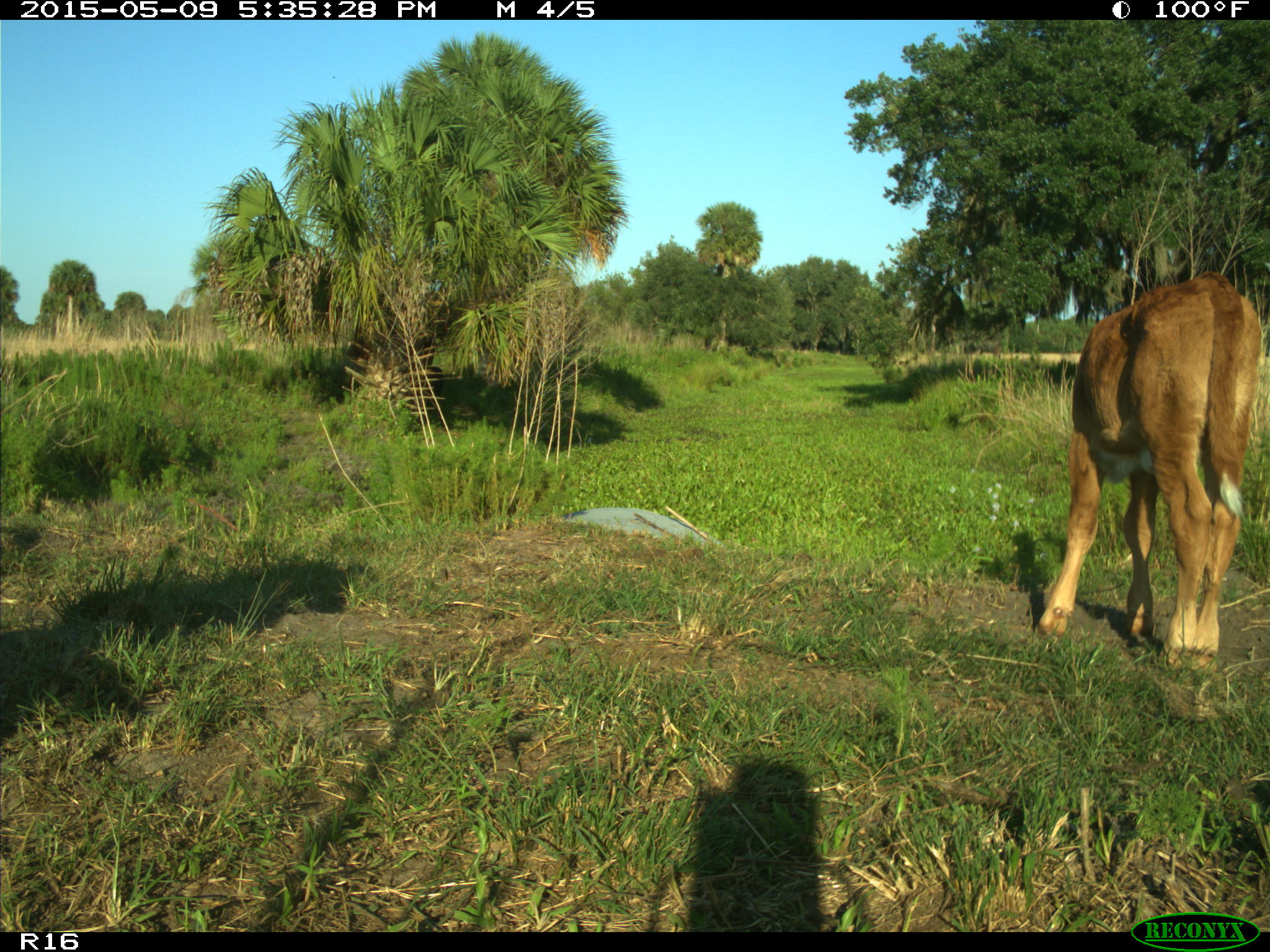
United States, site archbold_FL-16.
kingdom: Animalia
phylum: Chordata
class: Mammalia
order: Artiodactyla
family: Suidae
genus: Sus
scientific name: Sus scrofa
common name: wild boar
Sus scrofa (wild boar).